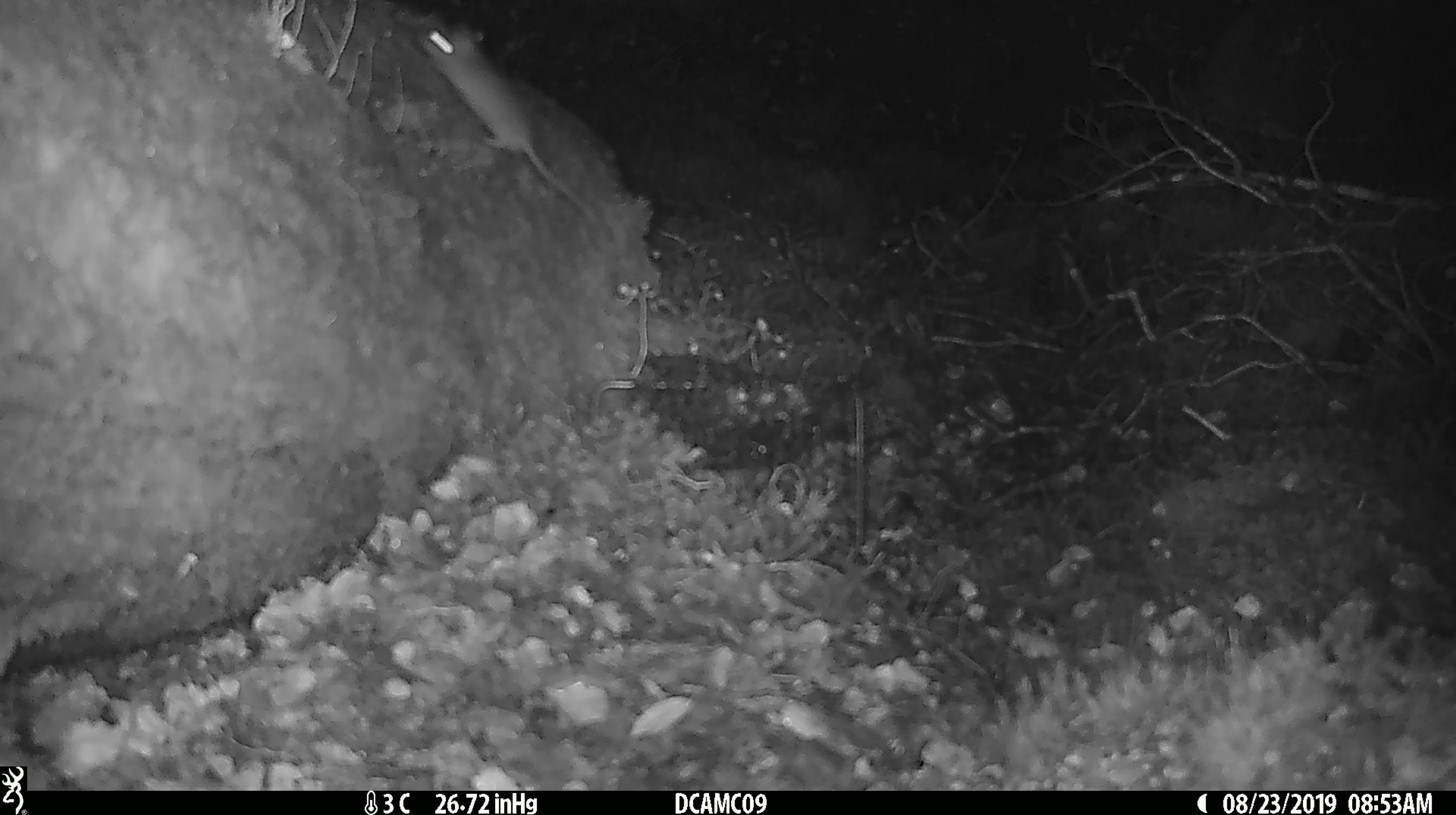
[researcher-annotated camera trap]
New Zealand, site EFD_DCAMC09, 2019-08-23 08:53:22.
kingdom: Animalia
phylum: Chordata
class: Mammalia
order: Rodentia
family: Muridae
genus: Mus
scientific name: Mus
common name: mouse